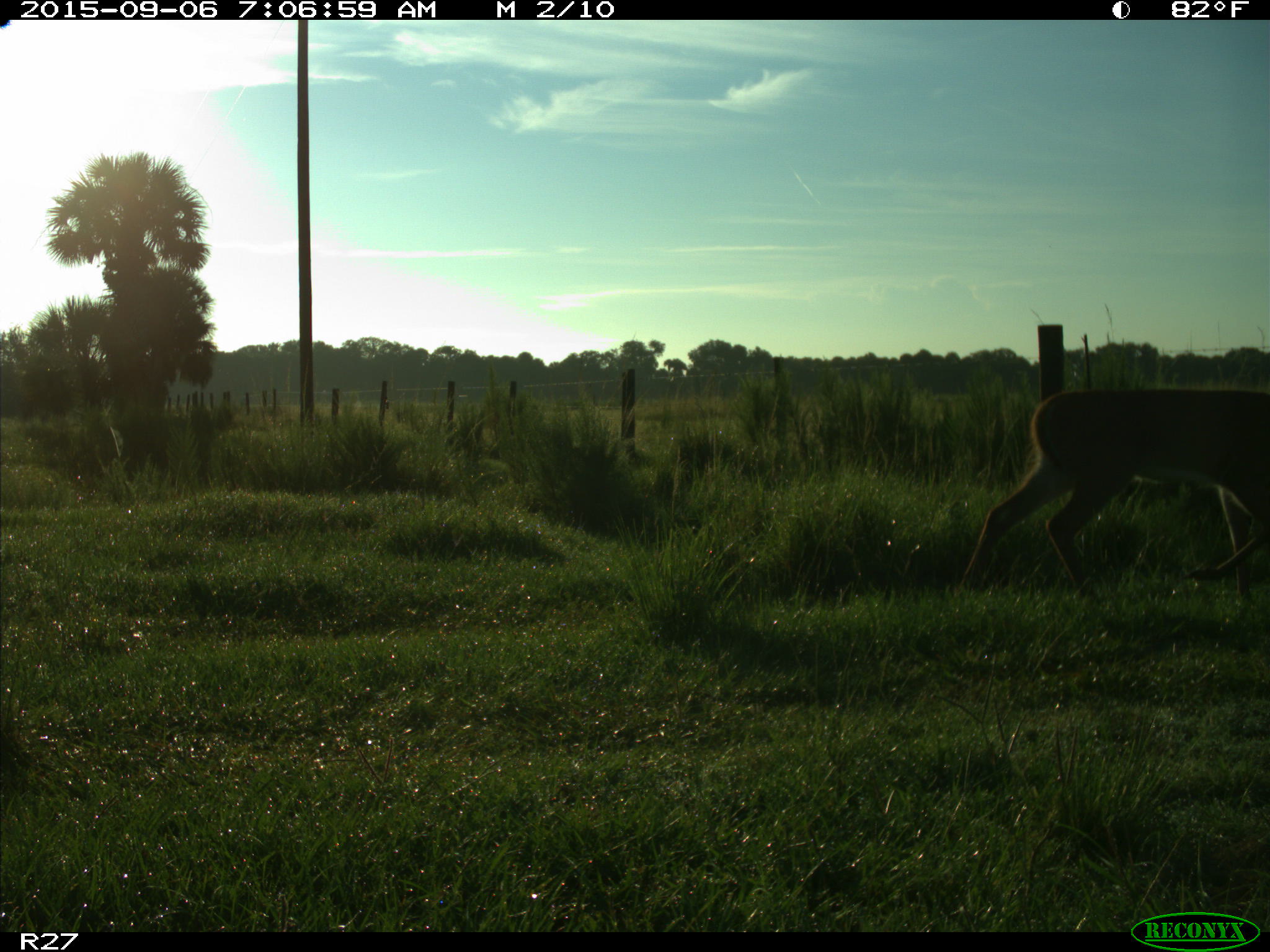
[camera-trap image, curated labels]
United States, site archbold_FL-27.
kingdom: Animalia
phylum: Chordata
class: Mammalia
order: Artiodactyla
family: Cervidae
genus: Odocoileus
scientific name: Odocoileus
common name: deer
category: unidentified deer